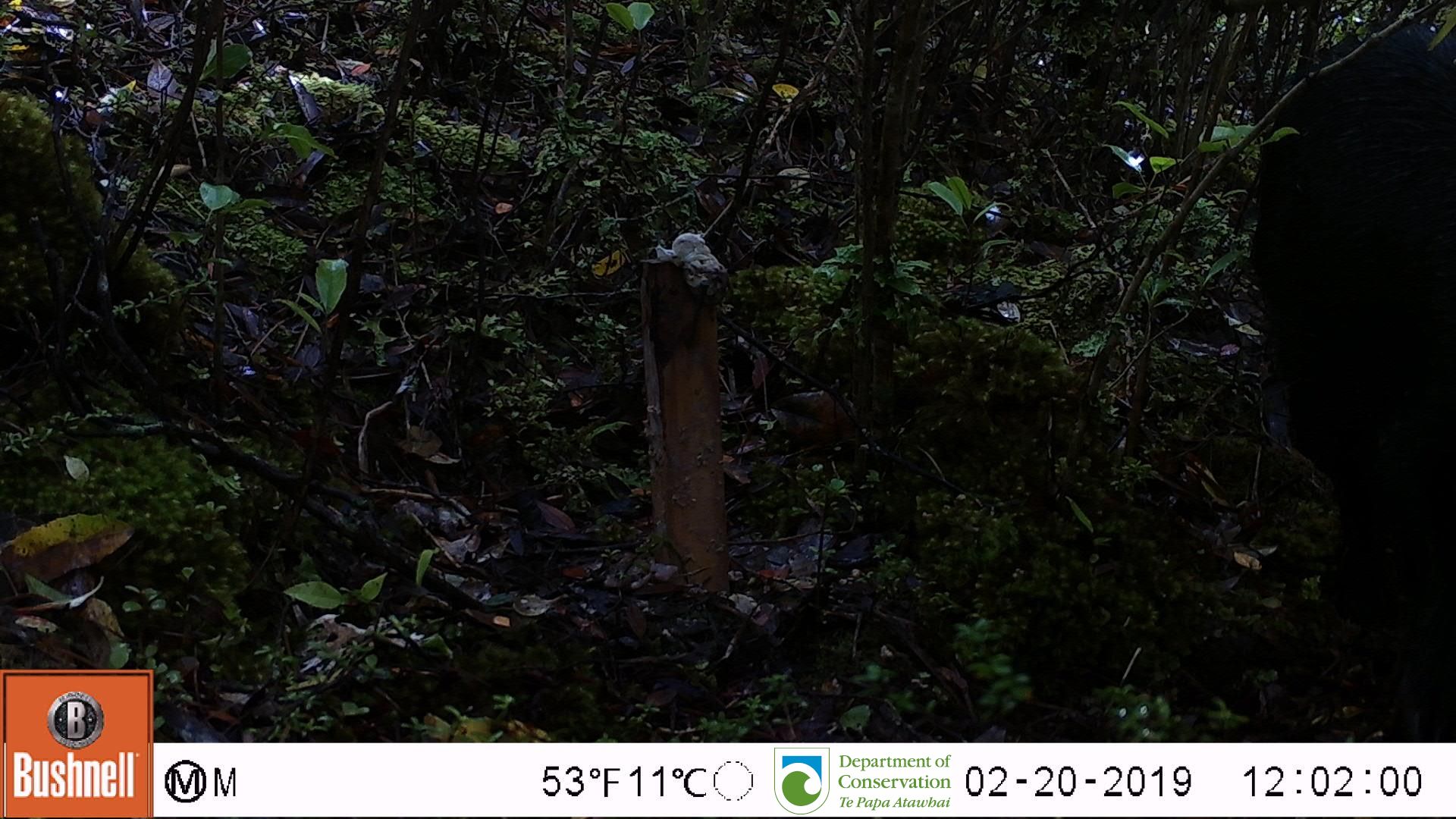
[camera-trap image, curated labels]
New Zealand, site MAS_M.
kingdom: Animalia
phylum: Chordata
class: Mammalia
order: Artiodactyla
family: Suidae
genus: Sus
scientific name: Sus scrofa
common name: pig